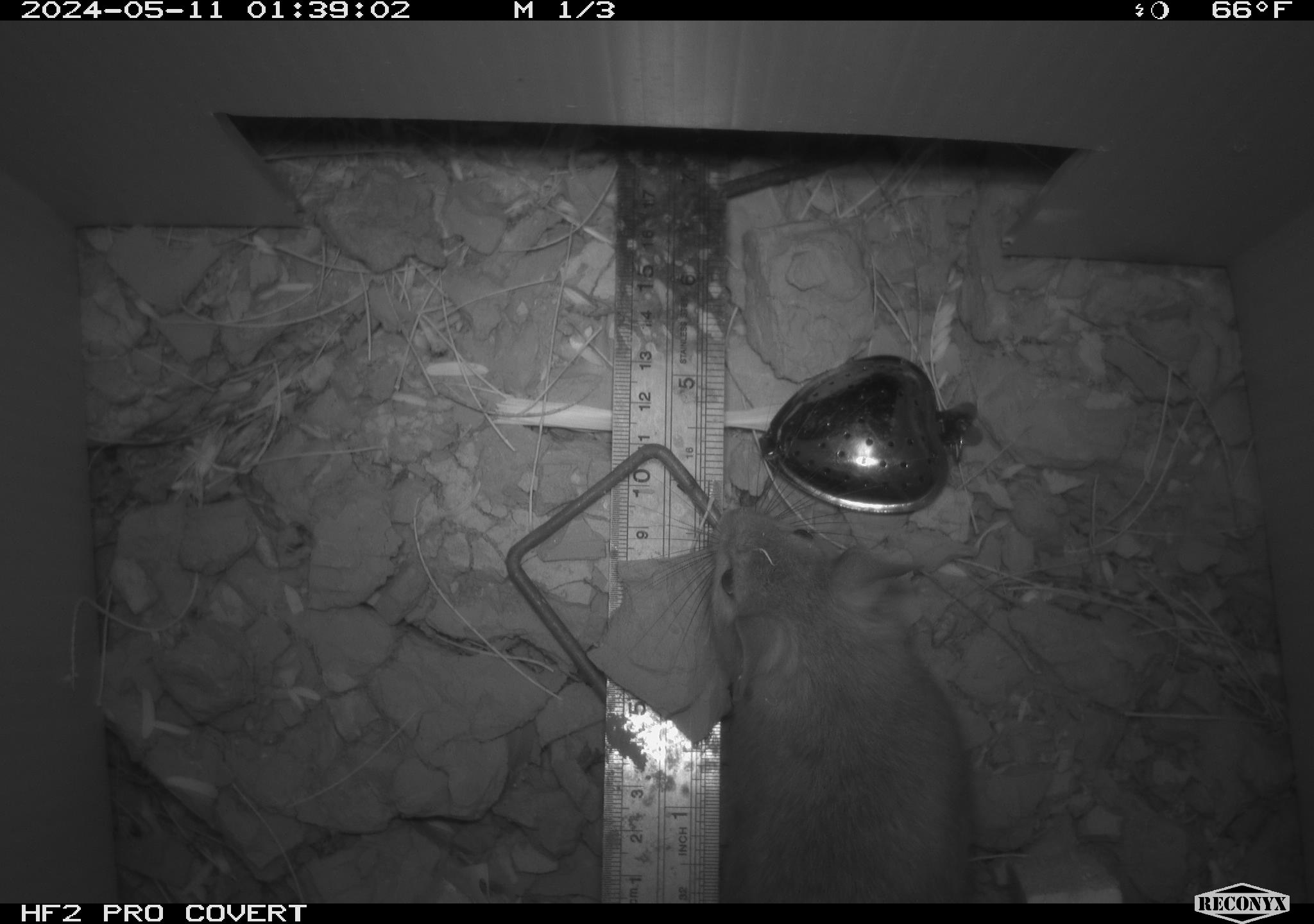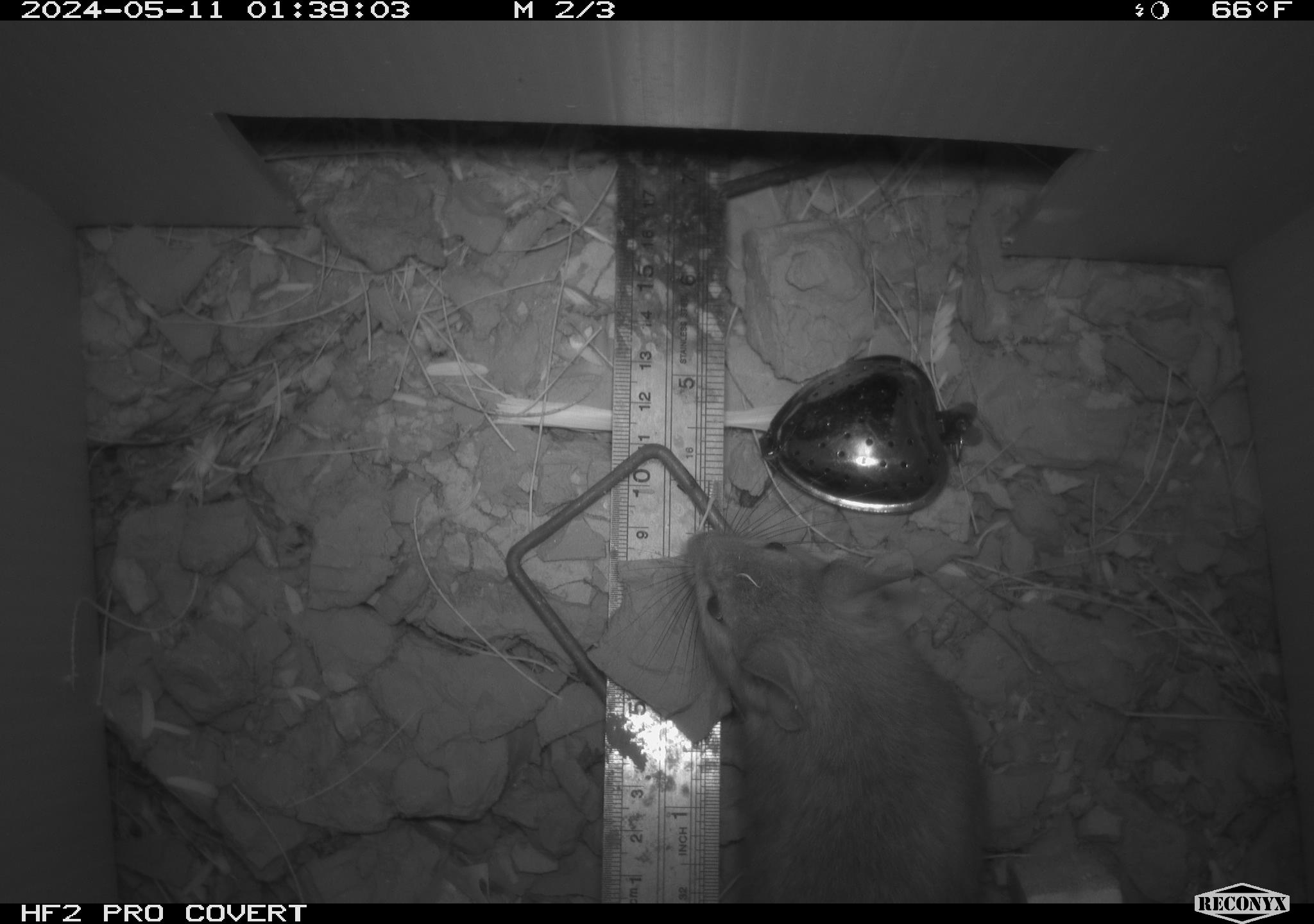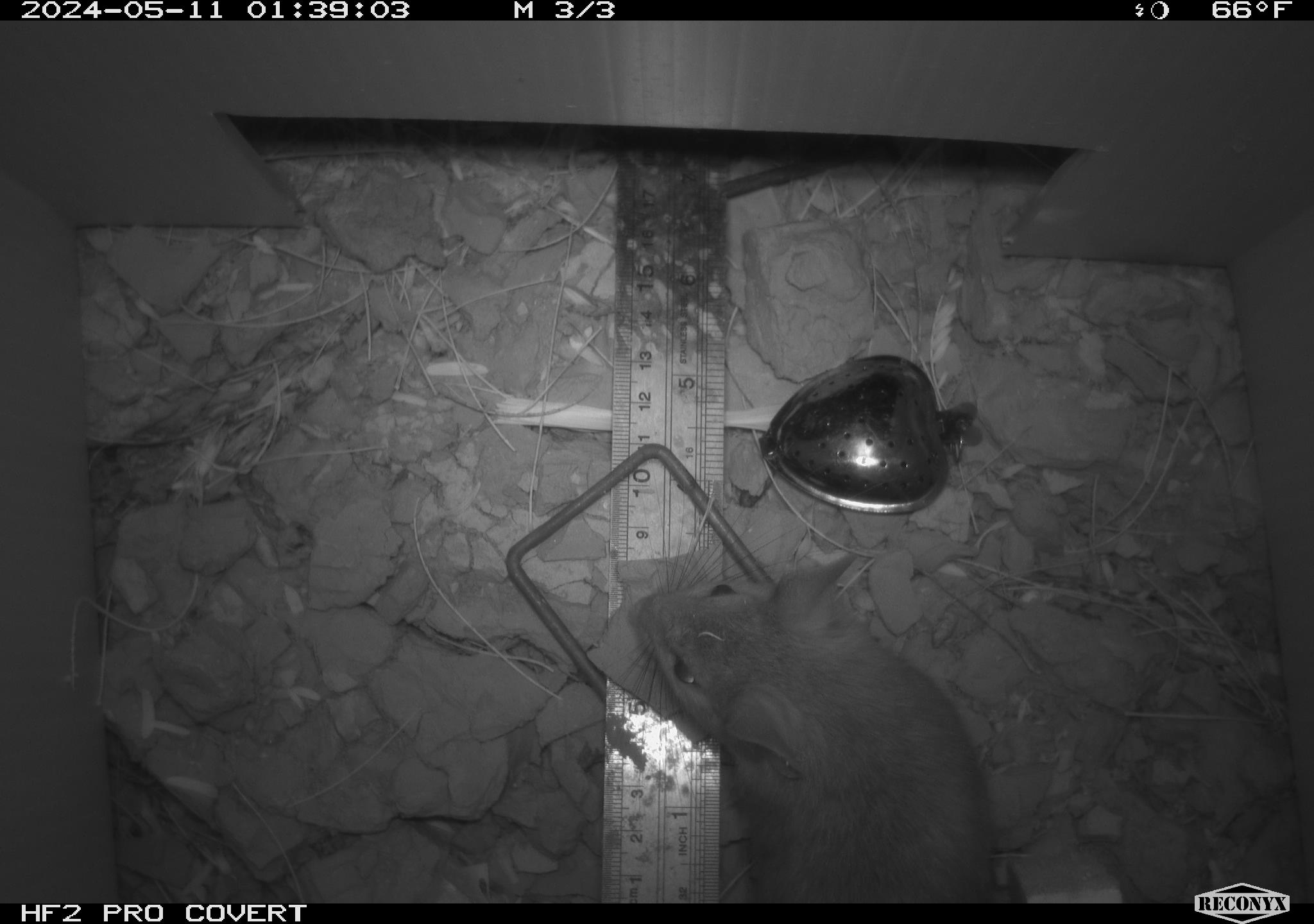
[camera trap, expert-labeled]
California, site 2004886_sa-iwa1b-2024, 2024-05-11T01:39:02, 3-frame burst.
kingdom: Animalia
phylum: Chordata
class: Mammalia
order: Rodentia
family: Cricetidae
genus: Neotoma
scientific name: Neotoma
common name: pack rat or woodrat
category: neotoma species